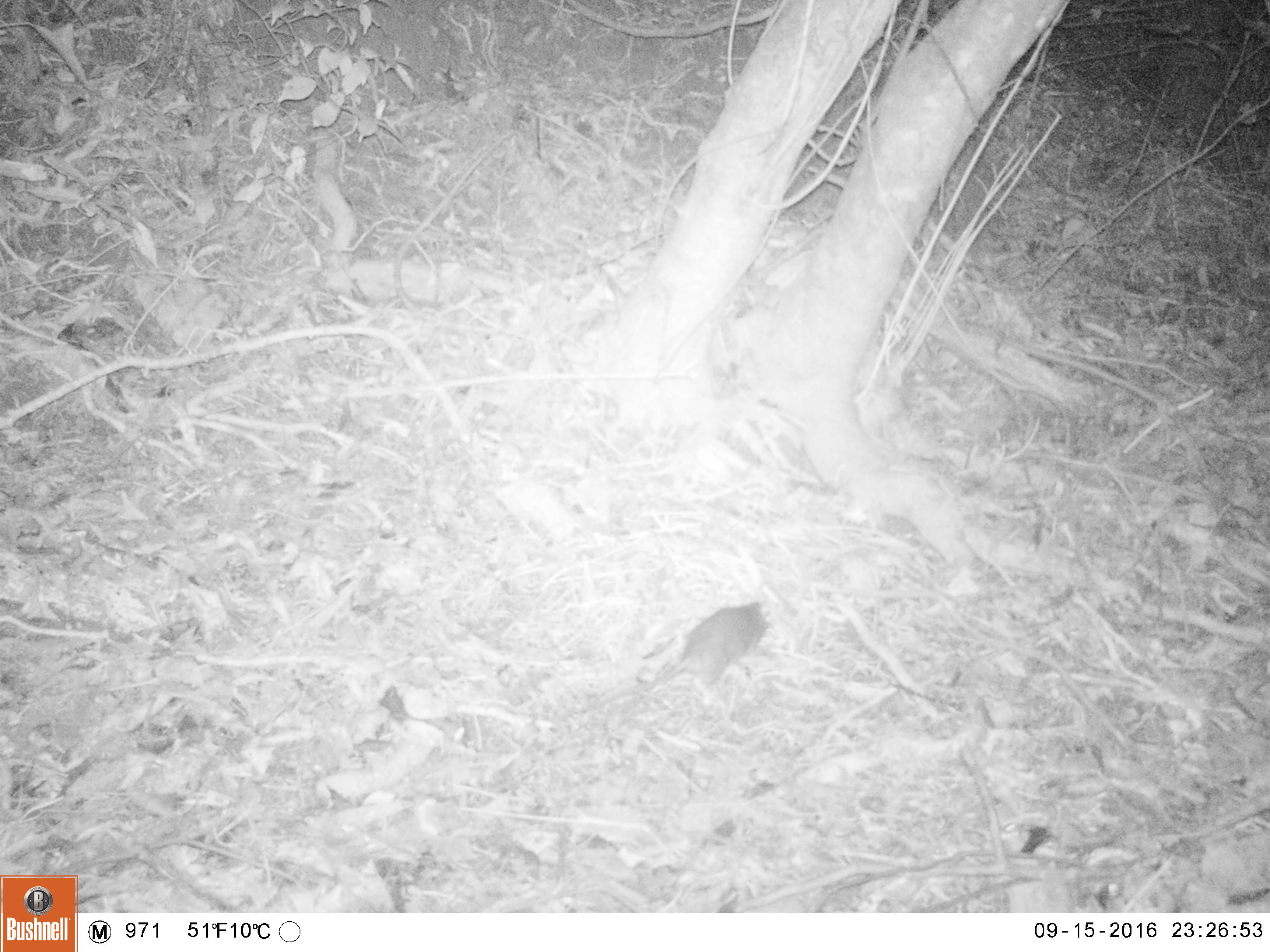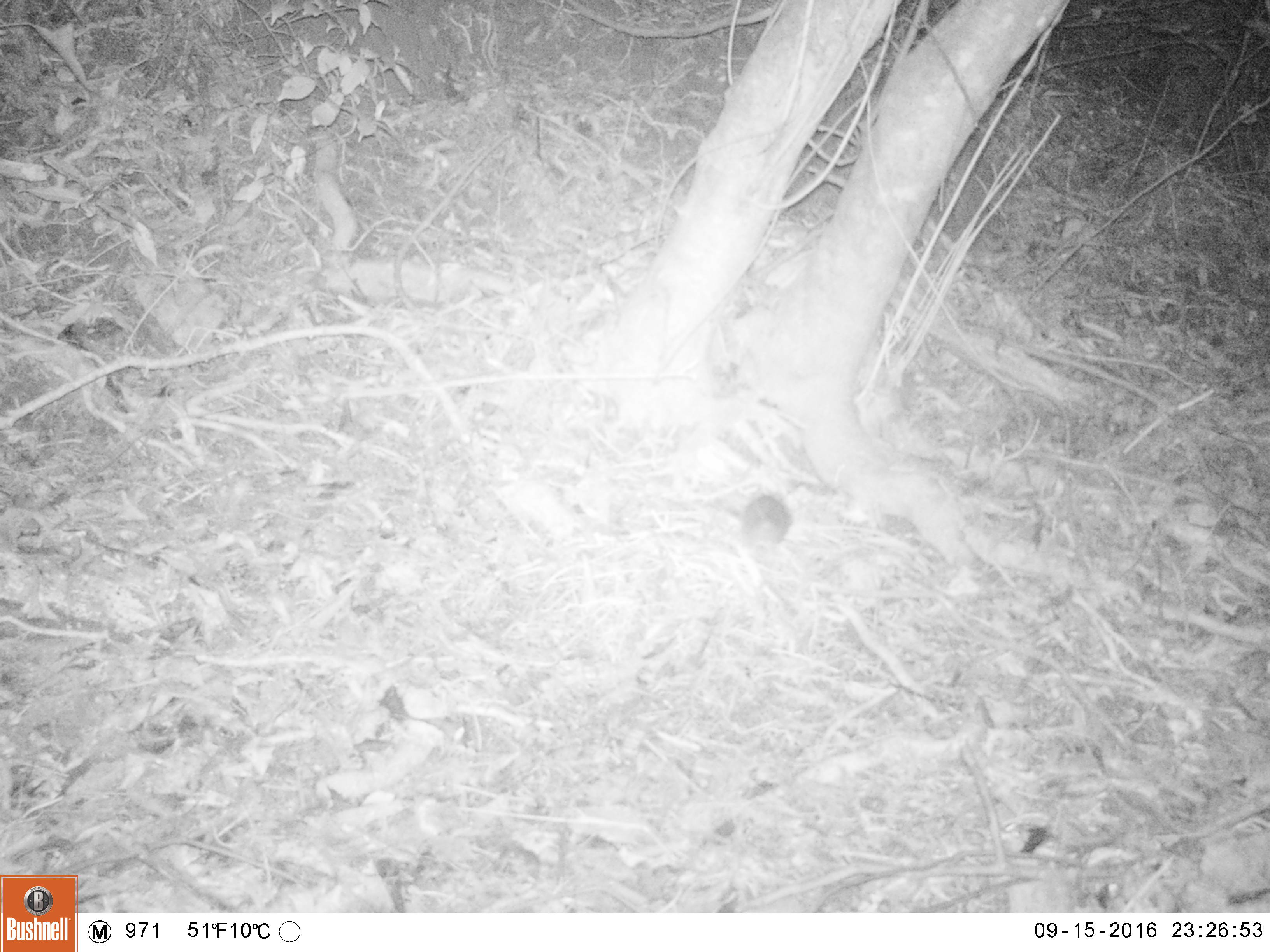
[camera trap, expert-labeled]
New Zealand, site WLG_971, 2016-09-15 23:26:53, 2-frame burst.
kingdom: Animalia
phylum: Chordata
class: Mammalia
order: Rodentia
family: Muridae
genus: Rattus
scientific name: Rattus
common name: rat